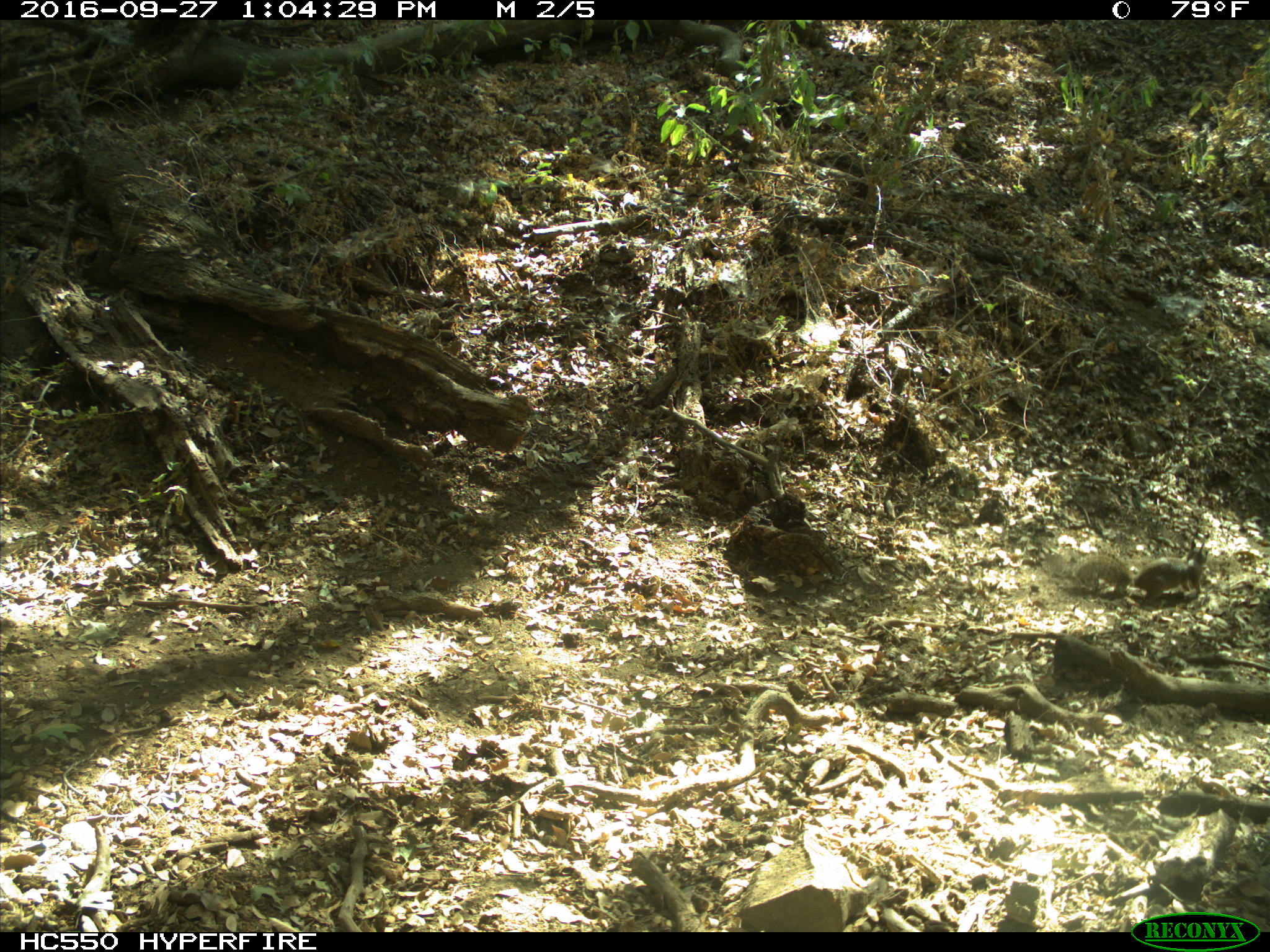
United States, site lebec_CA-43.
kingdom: Animalia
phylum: Chordata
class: Mammalia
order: Rodentia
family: Sciuridae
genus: Otospermophilus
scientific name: Otospermophilus beecheyi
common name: california ground squirrel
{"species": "Otospermophilus beecheyi (california ground squirrel)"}